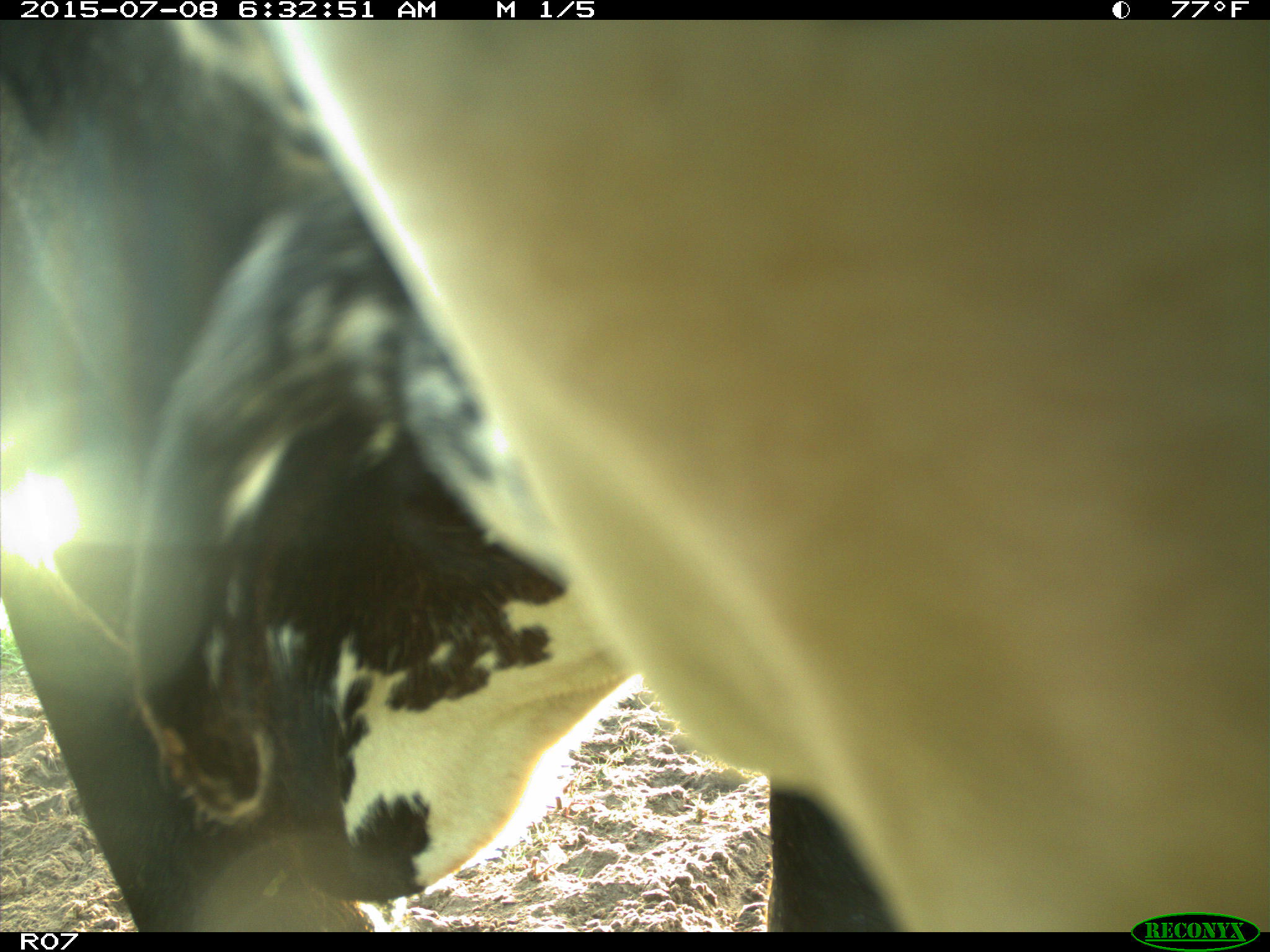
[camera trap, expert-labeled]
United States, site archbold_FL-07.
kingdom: Animalia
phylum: Chordata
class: Mammalia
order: Artiodactyla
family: Bovidae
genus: Bos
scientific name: Bos taurus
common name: domestic cow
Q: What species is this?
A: Bos taurus (domestic cow).